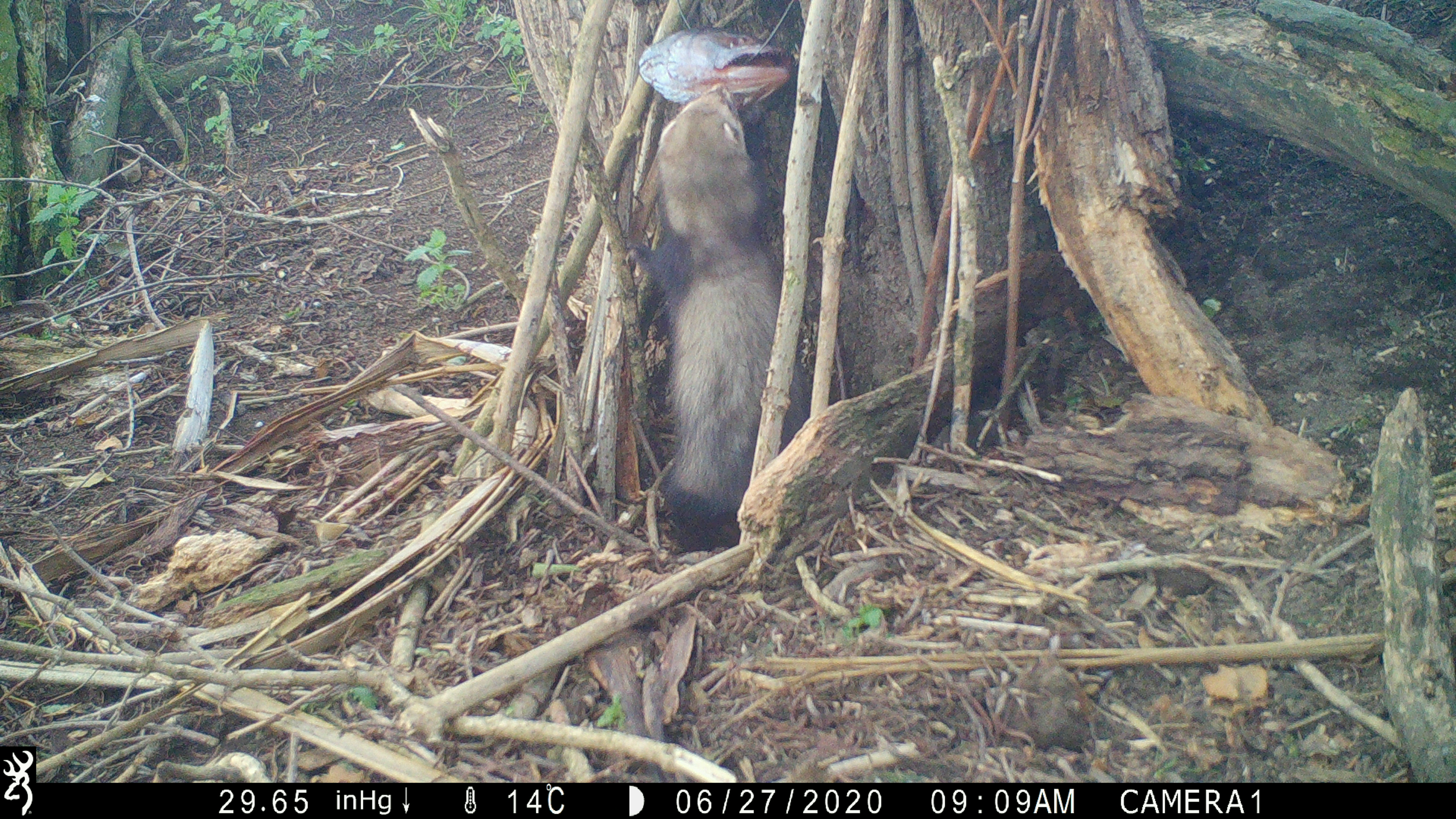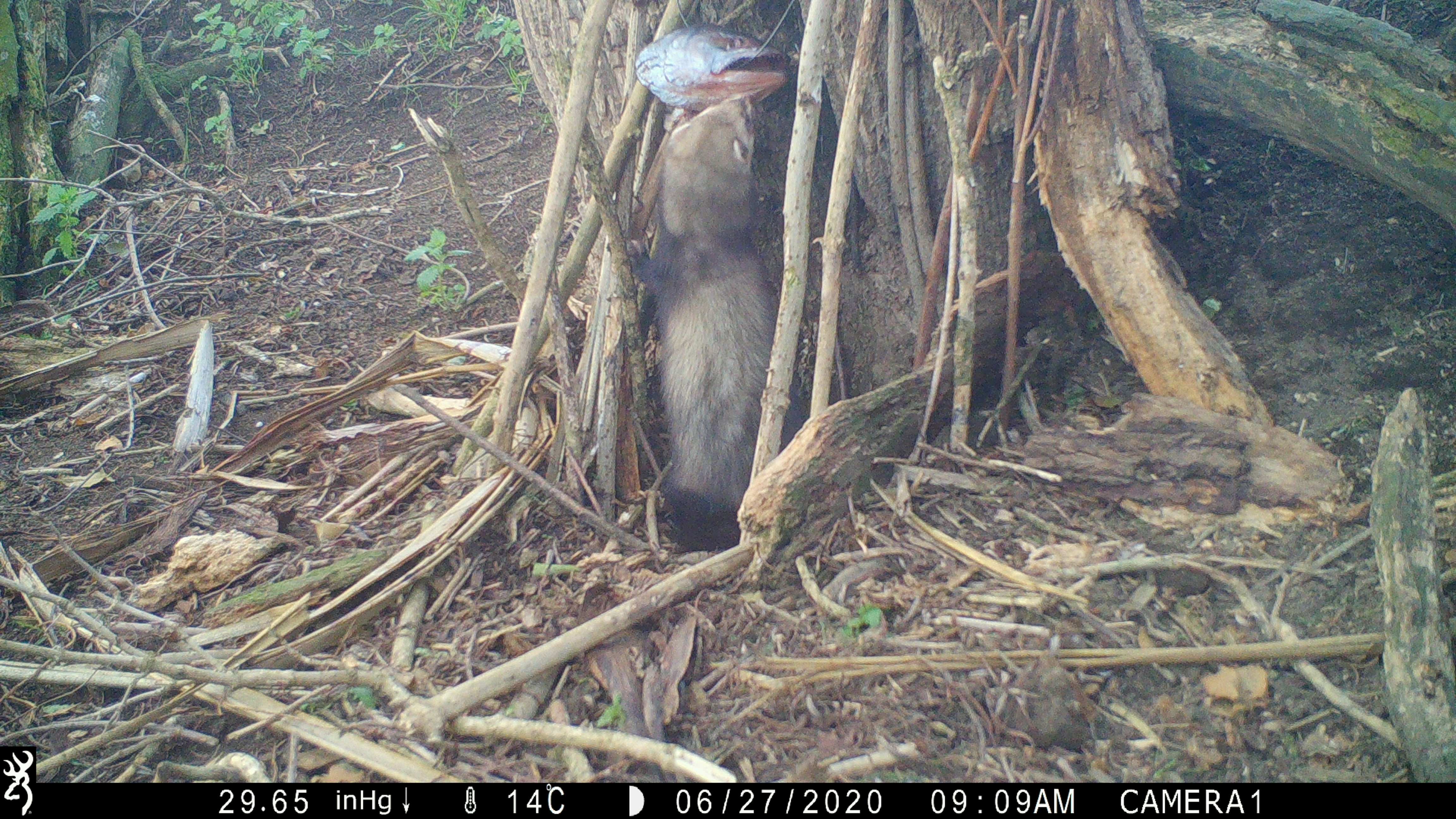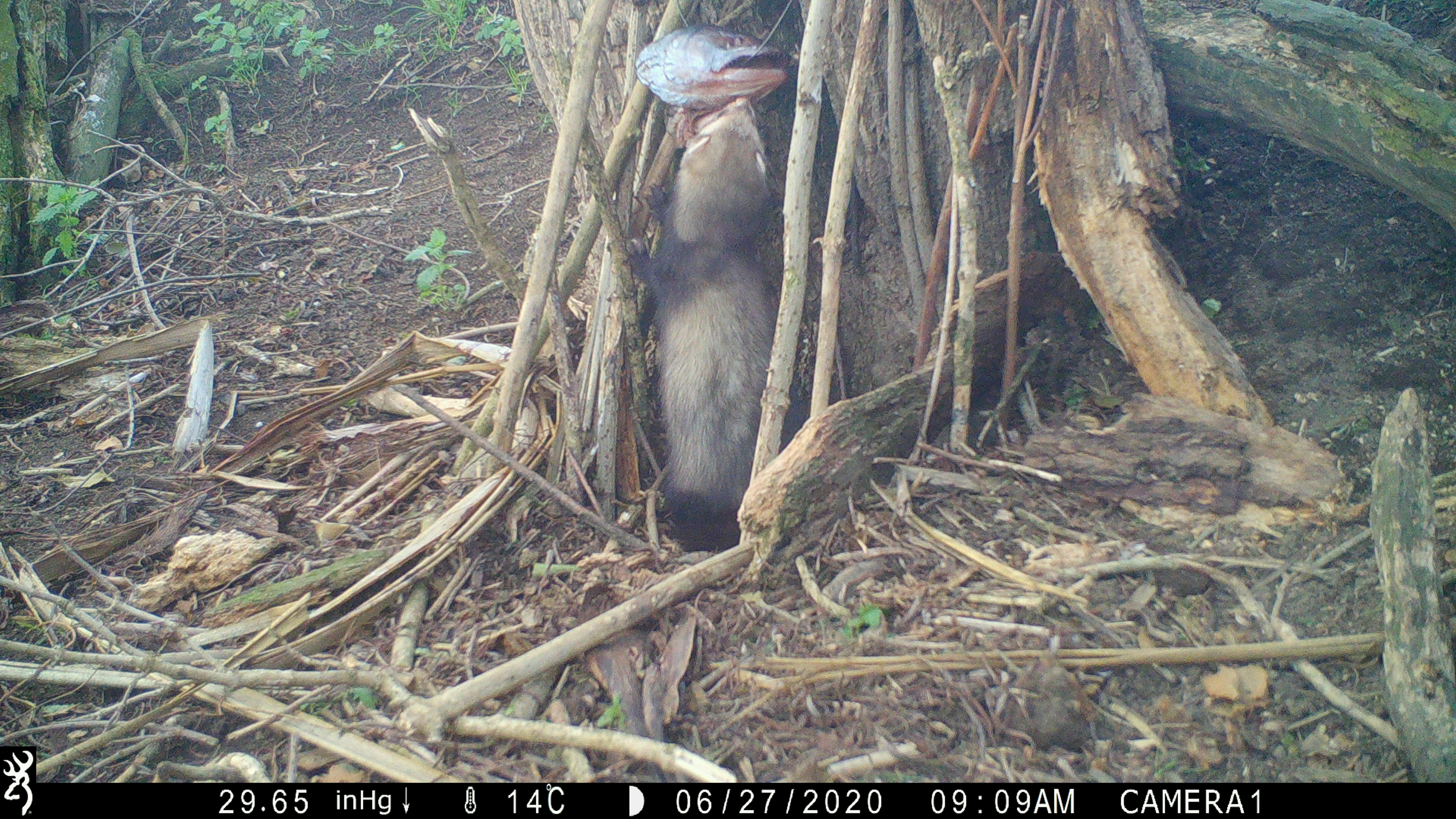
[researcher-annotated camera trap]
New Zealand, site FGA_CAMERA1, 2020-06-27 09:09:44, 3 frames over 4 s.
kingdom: Animalia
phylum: Chordata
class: Mammalia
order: Carnivora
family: Mustelidae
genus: Mustela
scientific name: Mustela furo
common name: ferret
Ferret (Mustela furo).